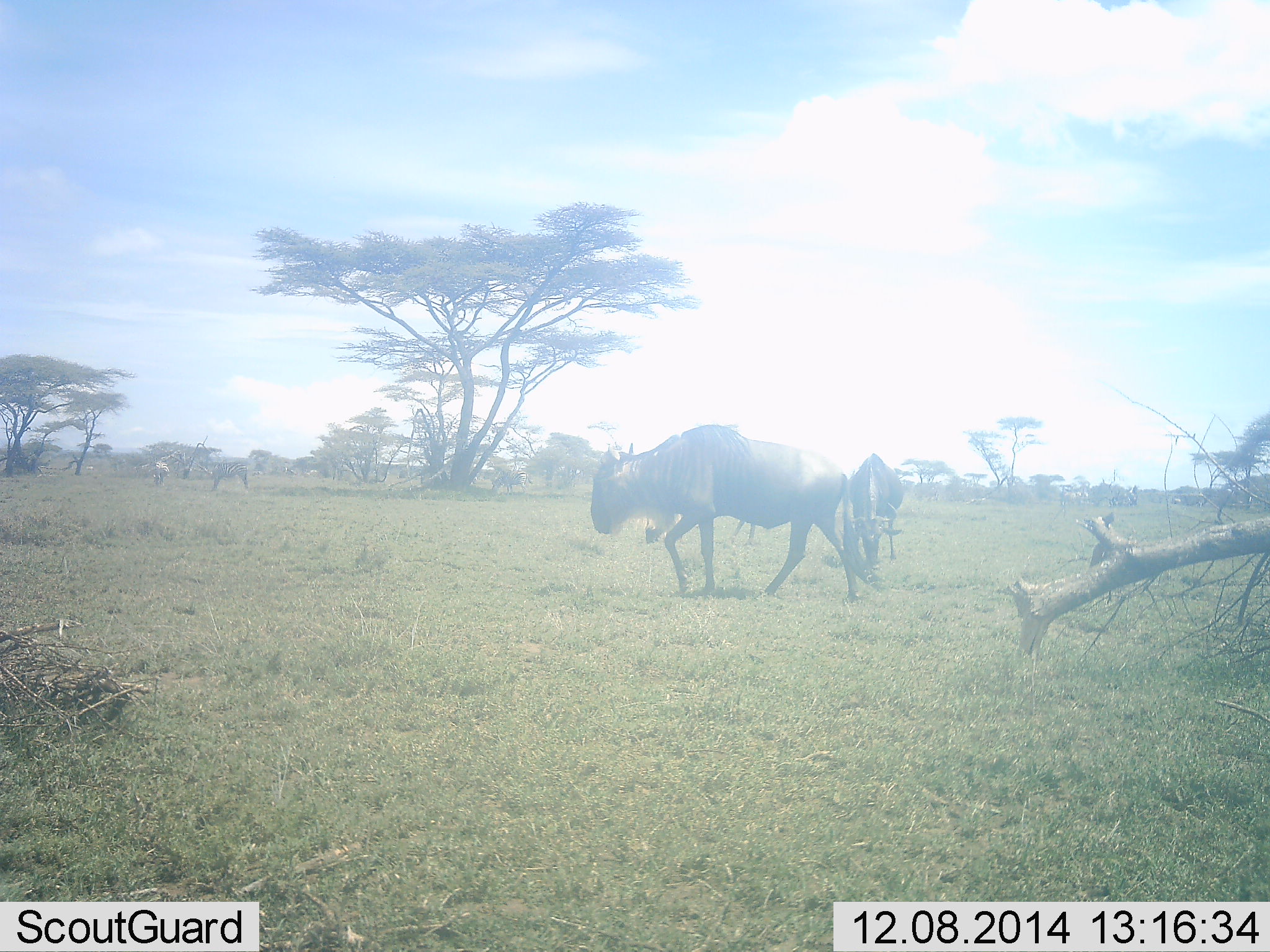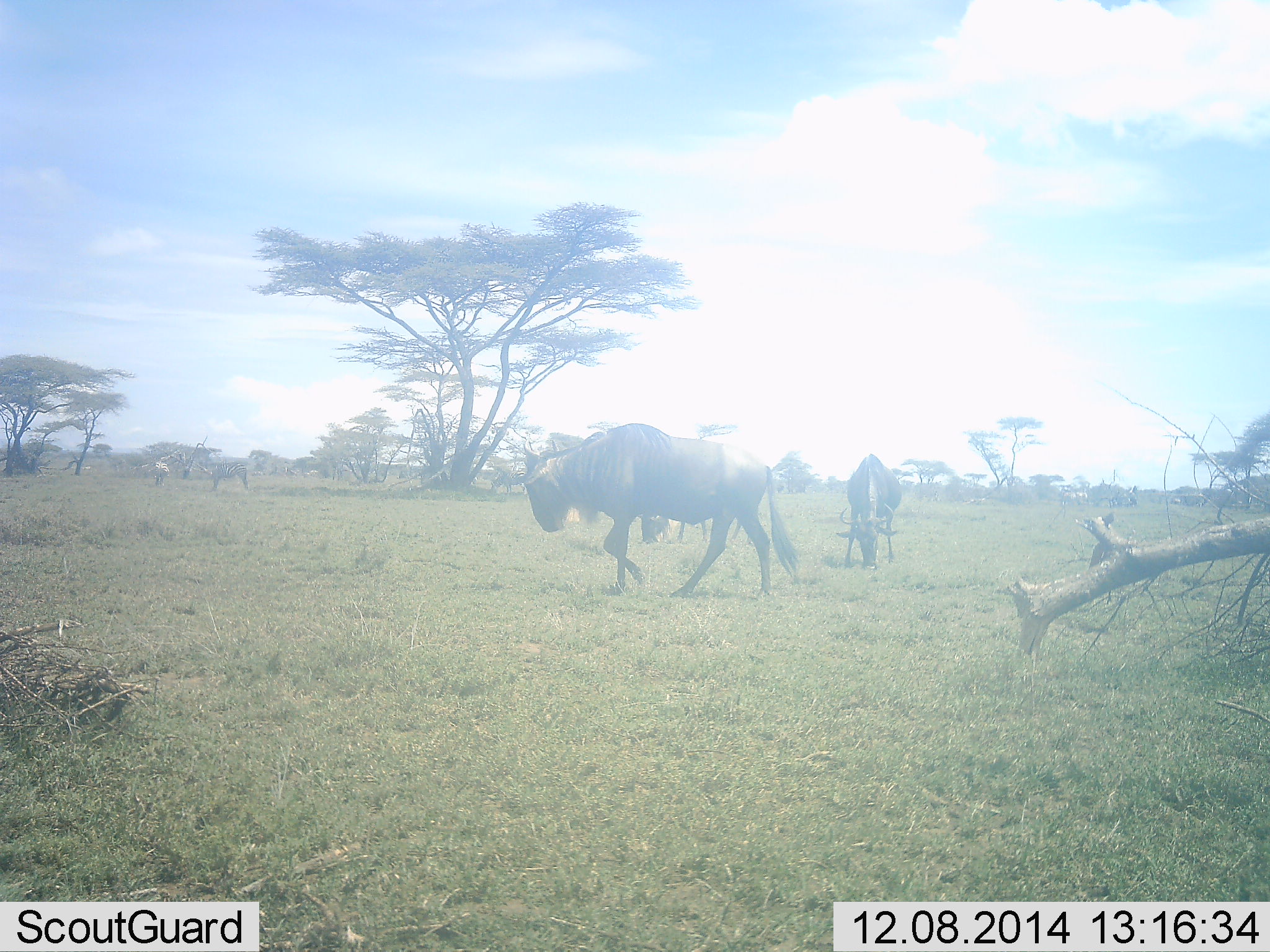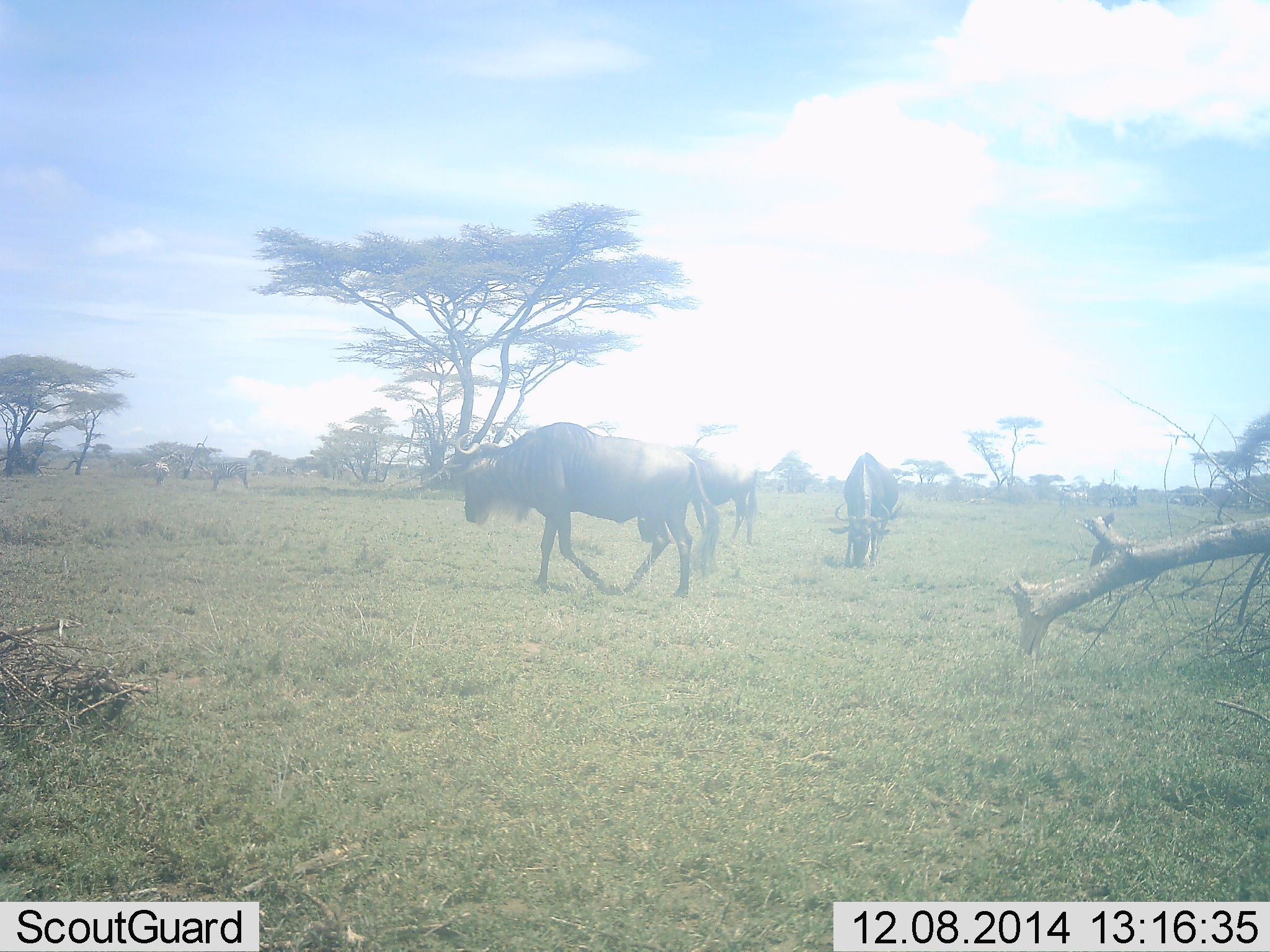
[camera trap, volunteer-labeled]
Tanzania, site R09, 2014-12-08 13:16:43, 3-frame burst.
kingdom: Animalia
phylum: Chordata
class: Mammalia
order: Artiodactyla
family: Bovidae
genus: Connochaetes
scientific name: Connochaetes taurinus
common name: blue wildebeest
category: wildebeest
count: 4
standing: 45%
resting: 0%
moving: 82%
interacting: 0%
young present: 0%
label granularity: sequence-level